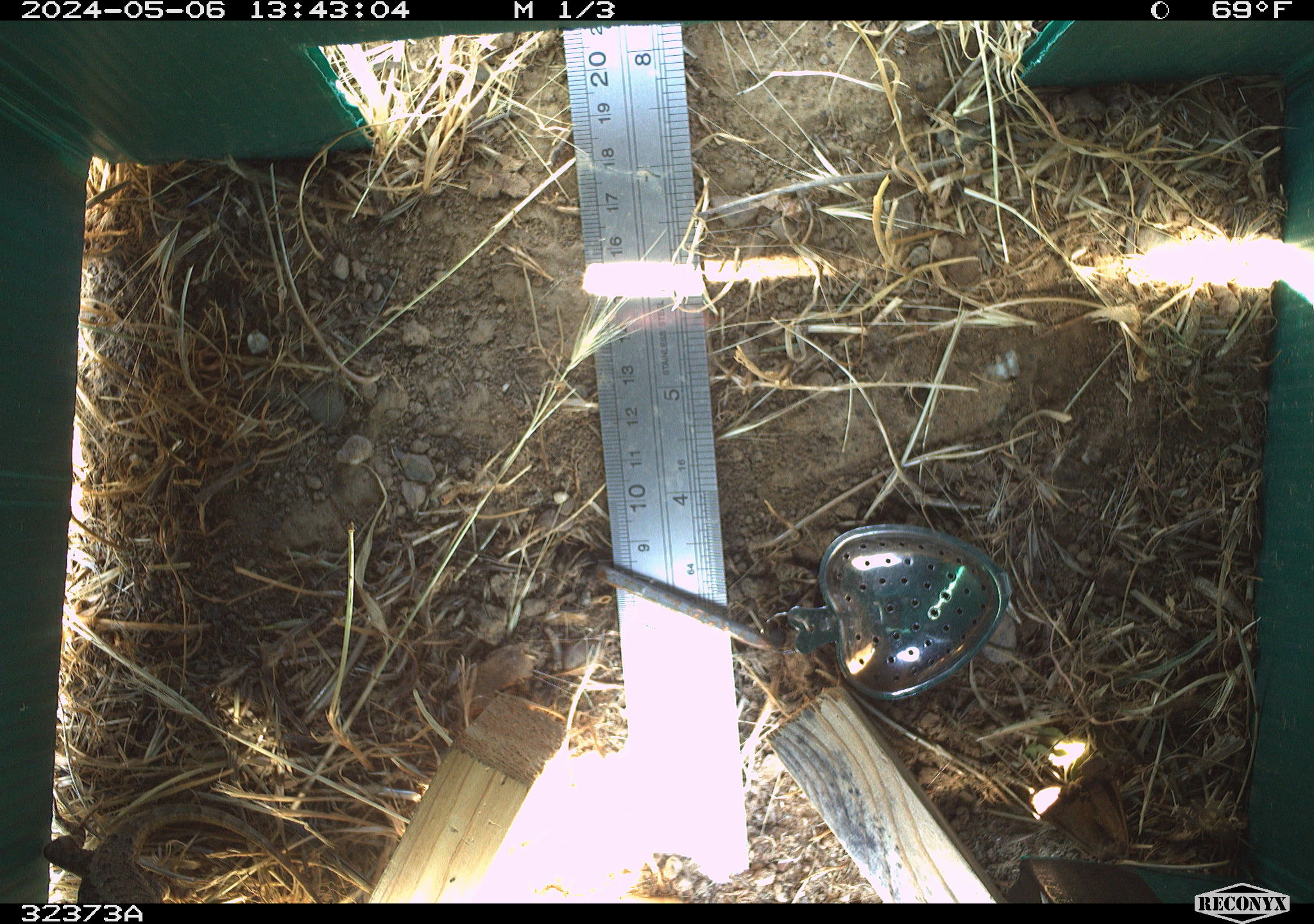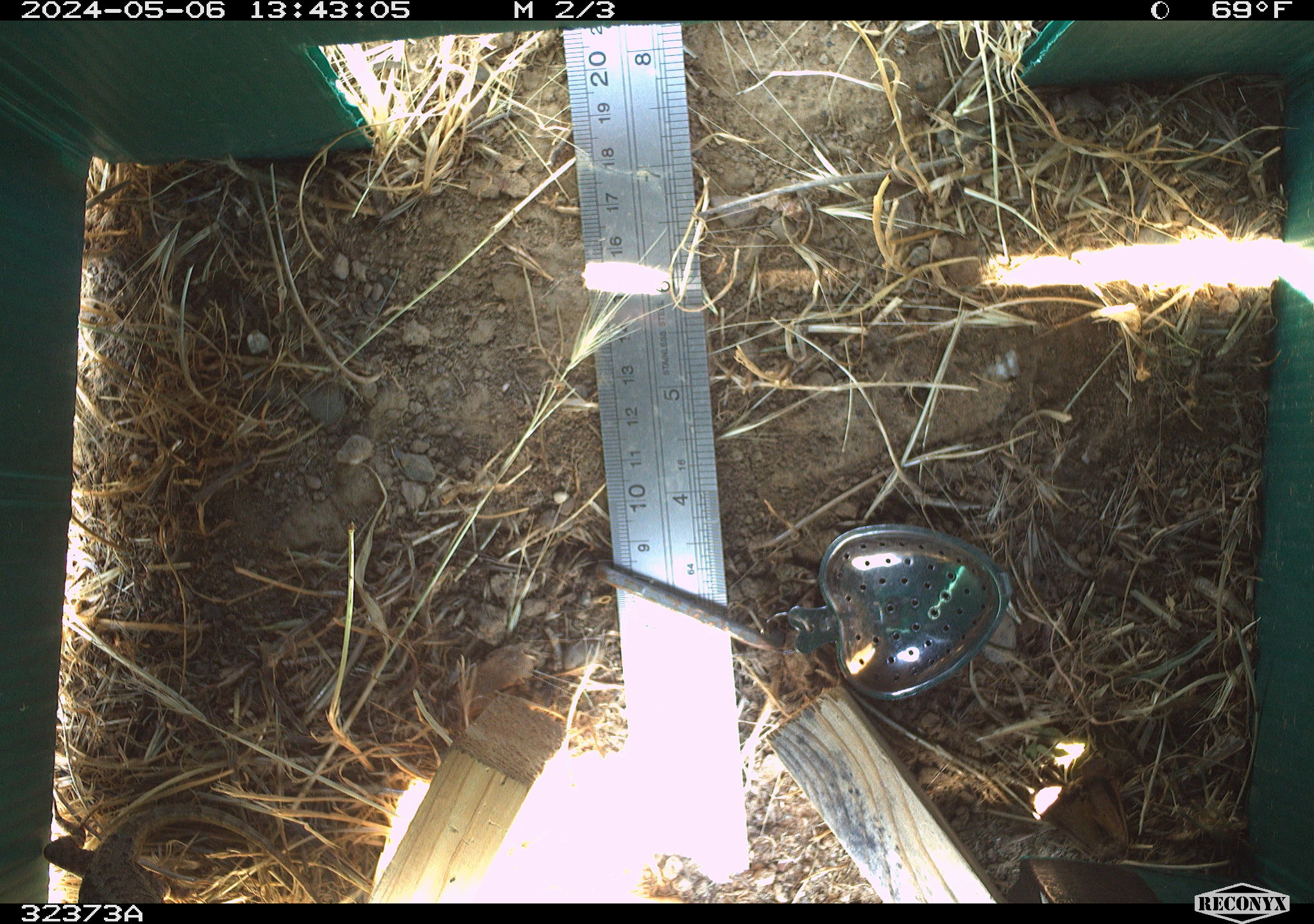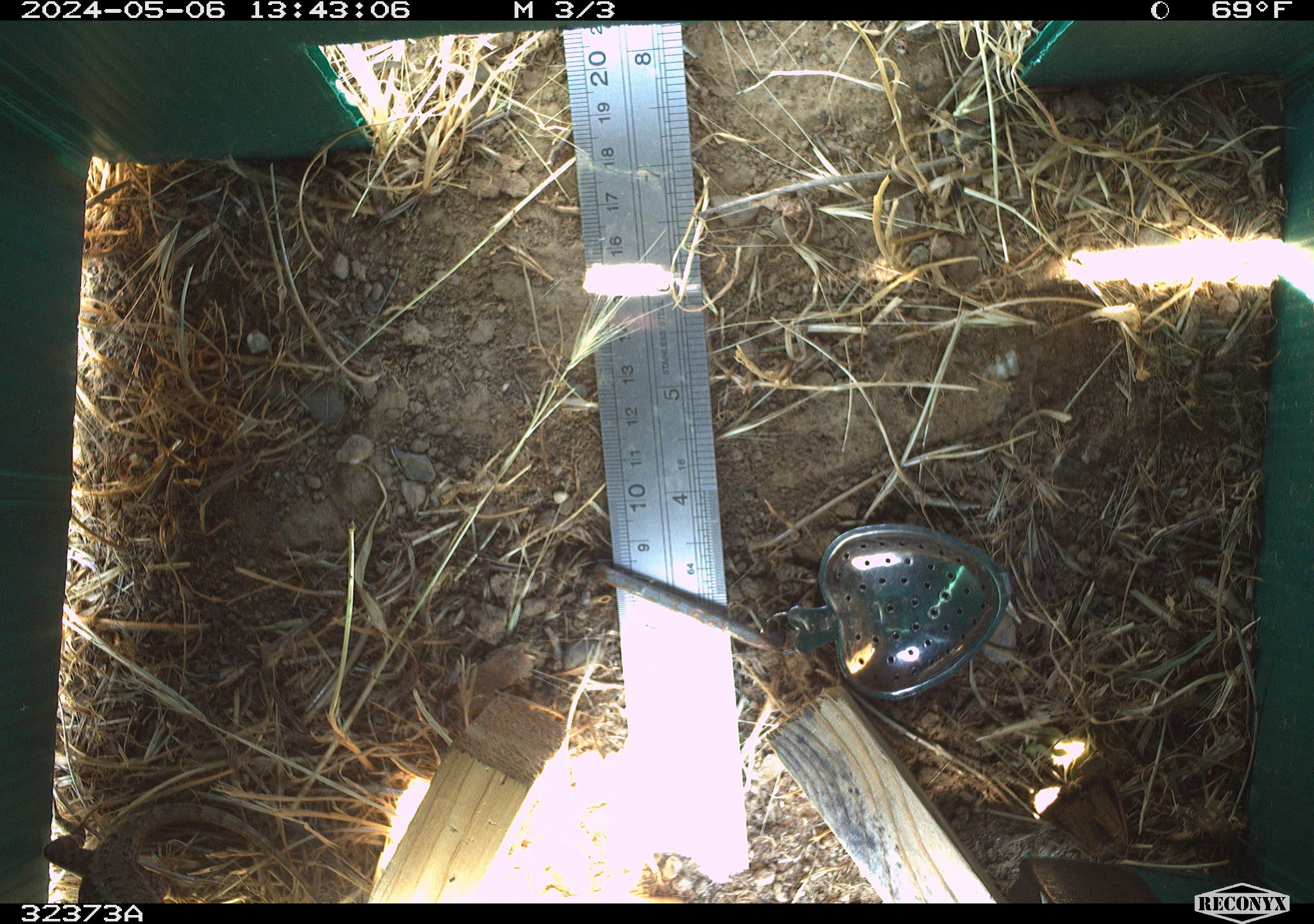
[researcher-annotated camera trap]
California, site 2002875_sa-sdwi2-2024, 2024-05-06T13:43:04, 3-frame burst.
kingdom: Animalia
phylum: Chordata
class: Reptilia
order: Squamata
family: Phrynosomatidae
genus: Sceloporus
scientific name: Sceloporus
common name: spiny lizards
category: sceloporus species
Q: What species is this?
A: Sceloporus species (spiny lizards) (Sceloporus).